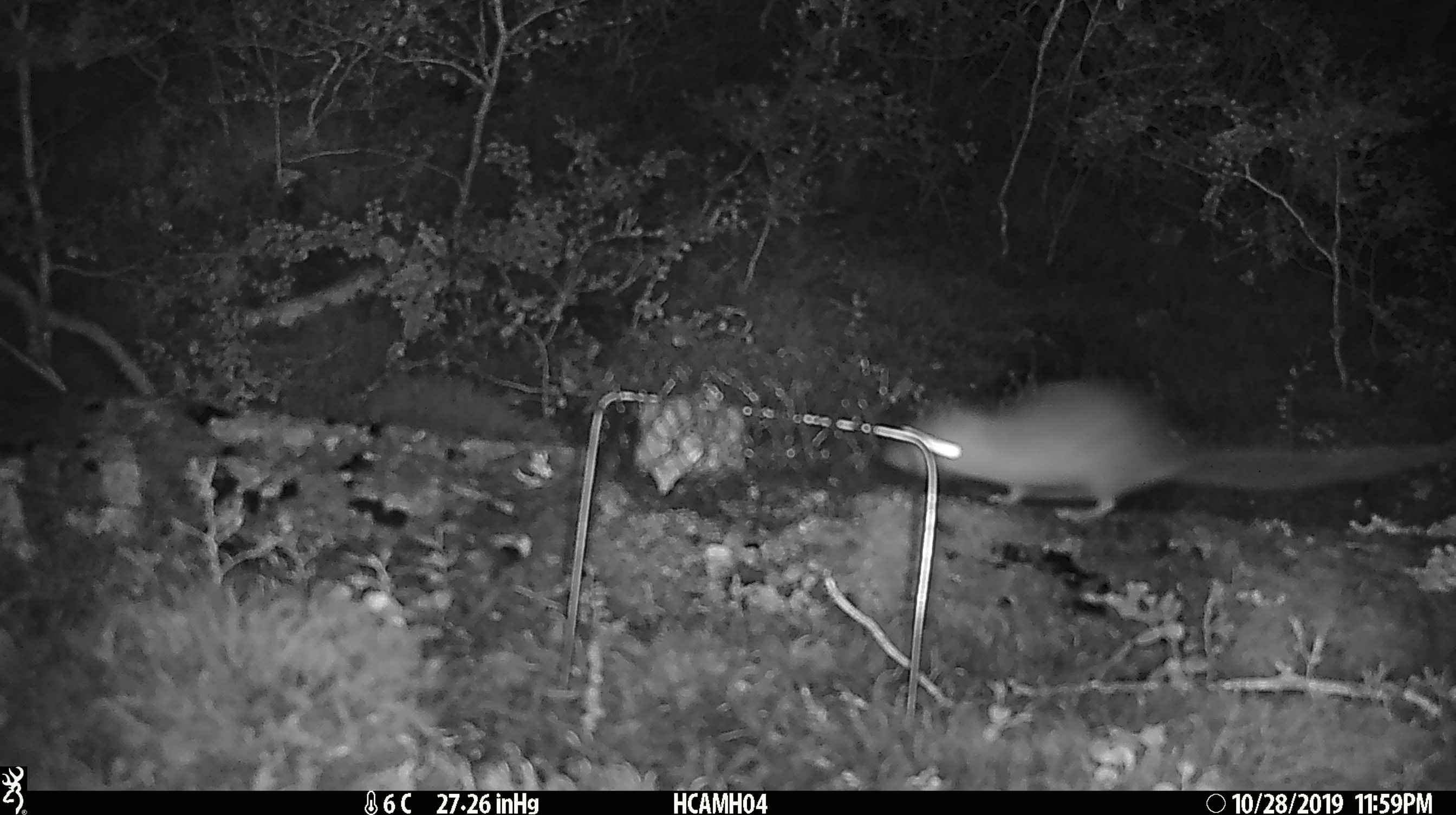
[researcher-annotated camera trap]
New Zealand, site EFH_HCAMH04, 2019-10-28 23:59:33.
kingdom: Animalia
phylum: Chordata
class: Mammalia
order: Rodentia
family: Muridae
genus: Rattus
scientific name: Rattus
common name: rat